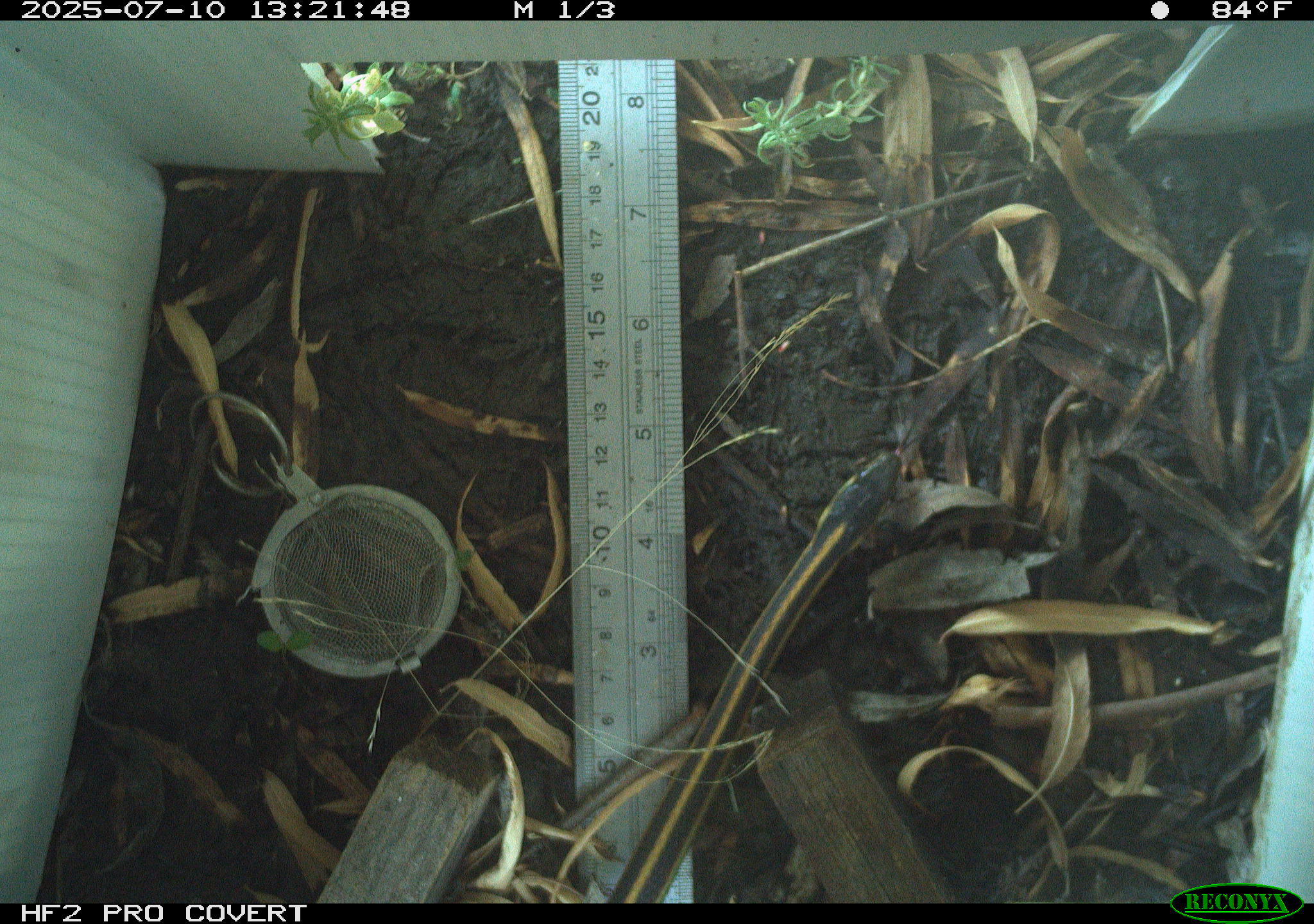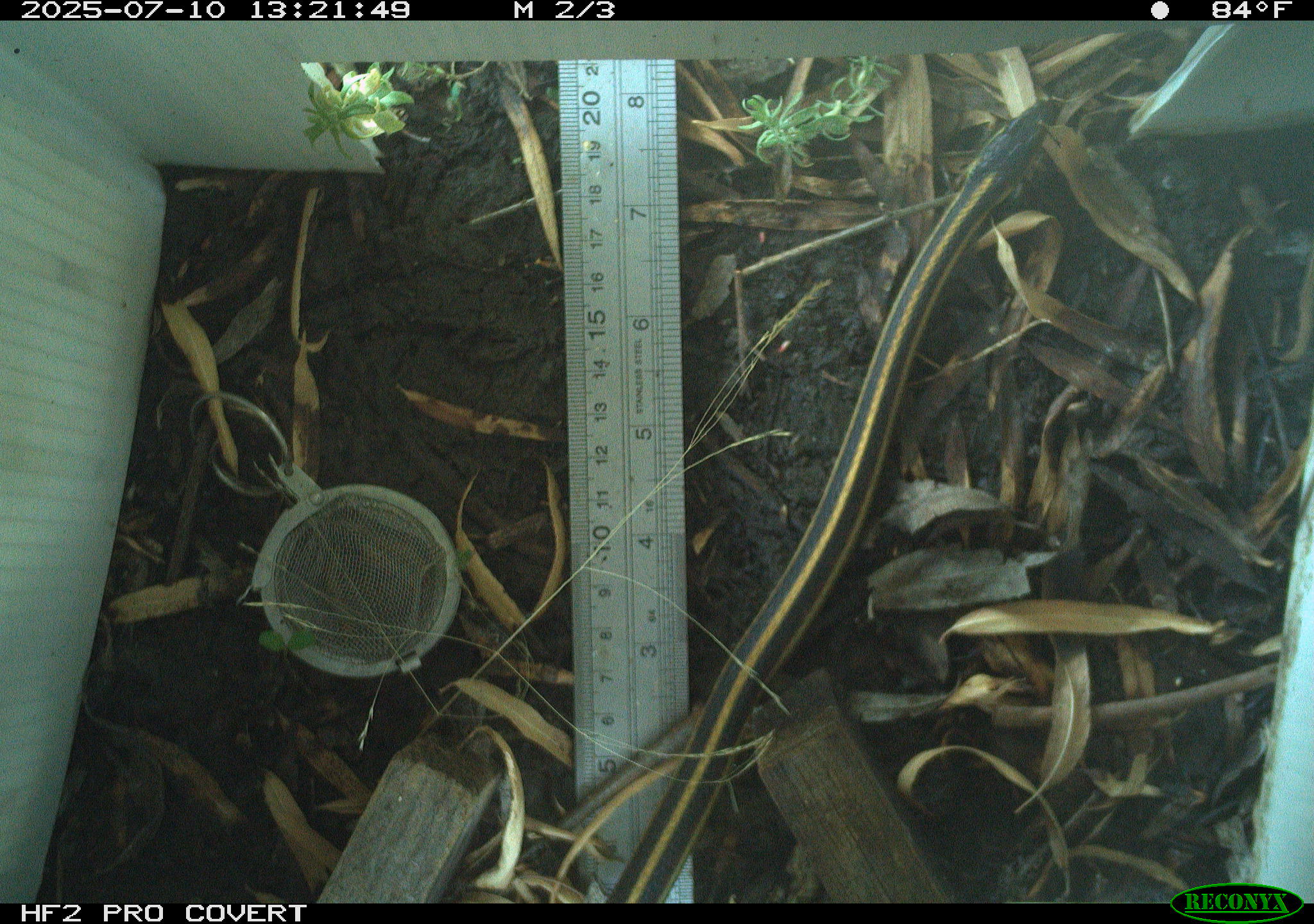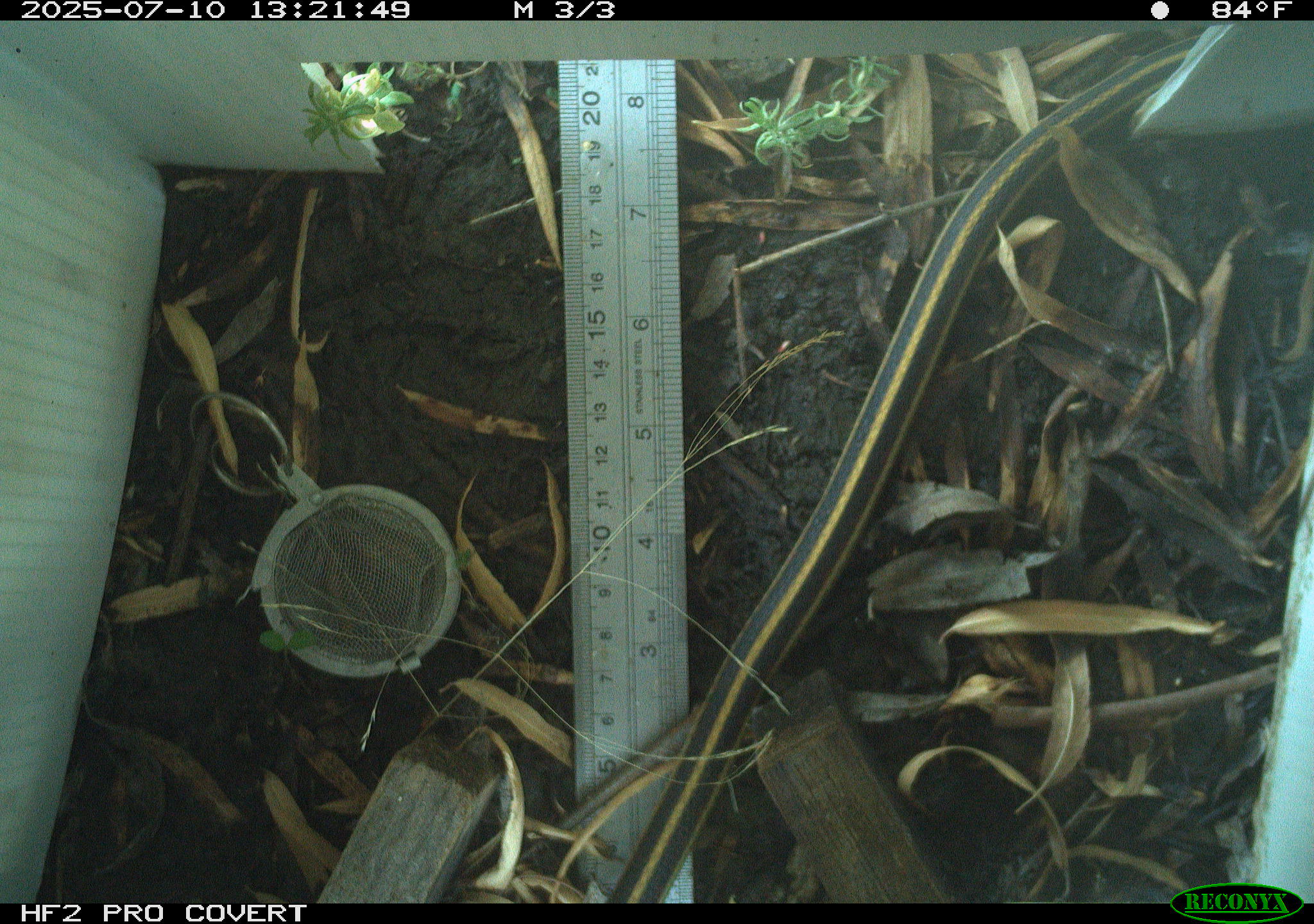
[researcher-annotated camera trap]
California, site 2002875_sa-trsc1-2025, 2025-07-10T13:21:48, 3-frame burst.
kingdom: Animalia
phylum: Chordata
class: Reptilia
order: Squamata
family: Colubridae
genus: Thamnophis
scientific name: Thamnophis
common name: american gartersnakes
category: thamnophis species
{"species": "thamnophis species (american gartersnakes) (Thamnophis)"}